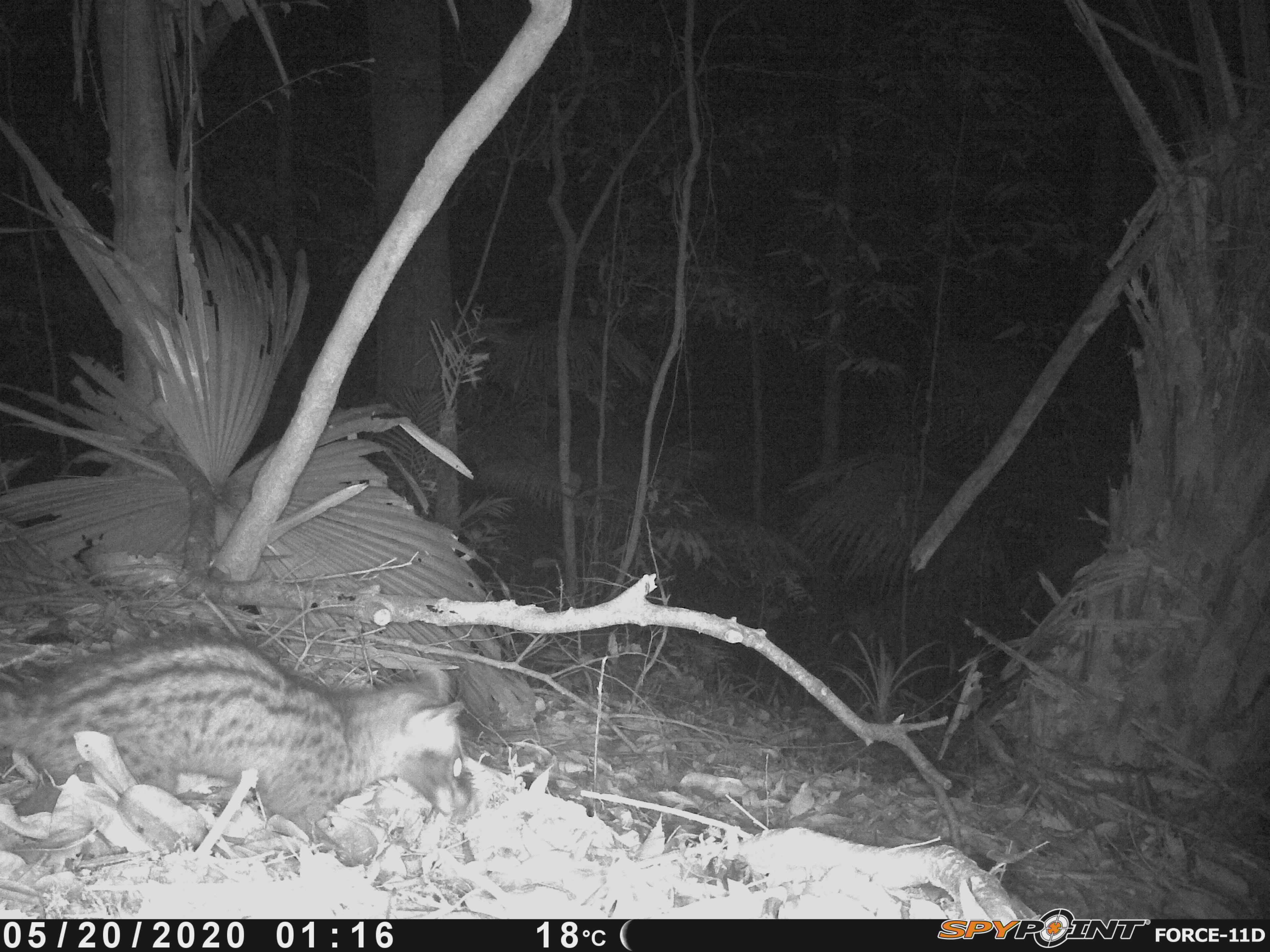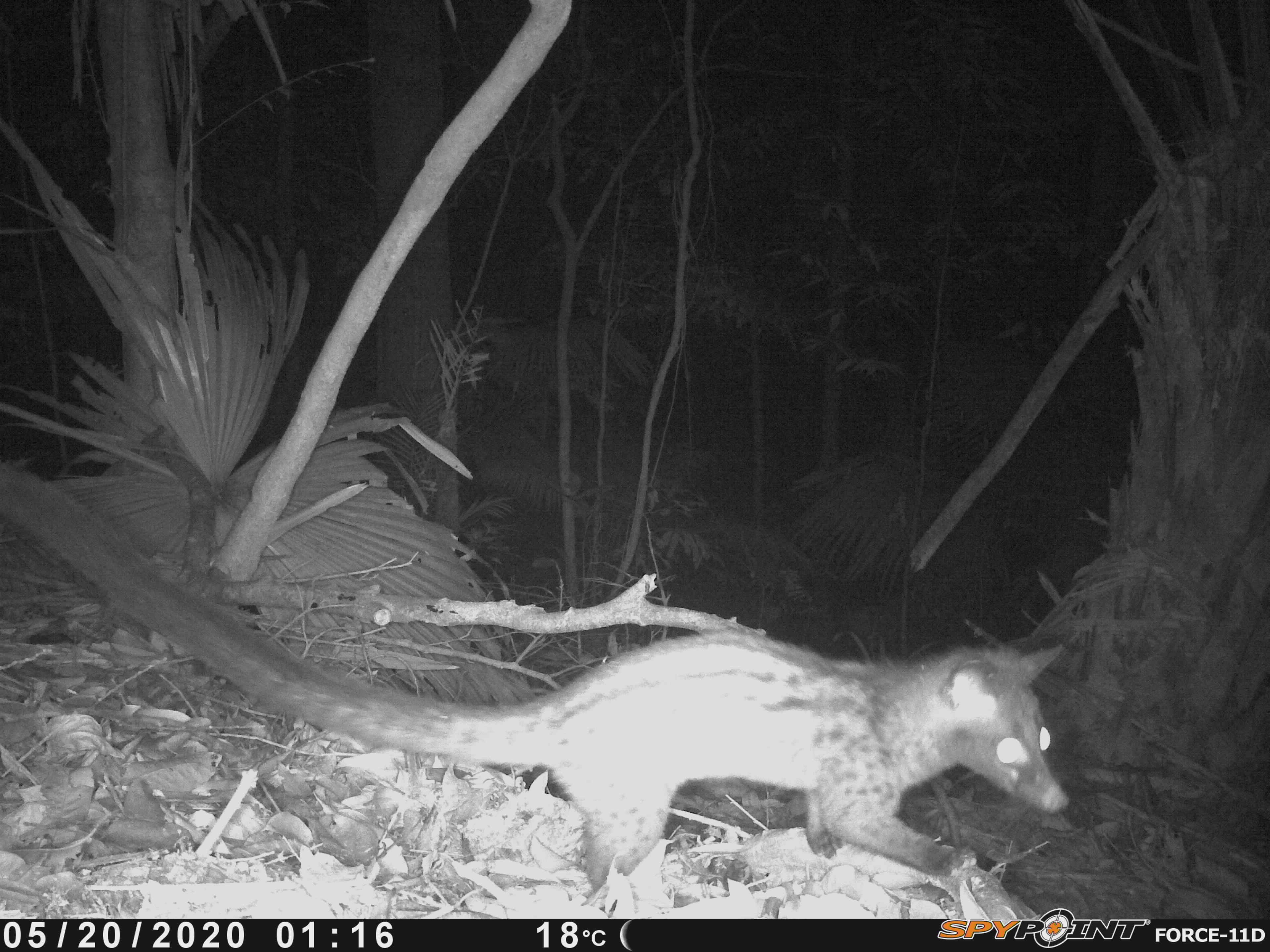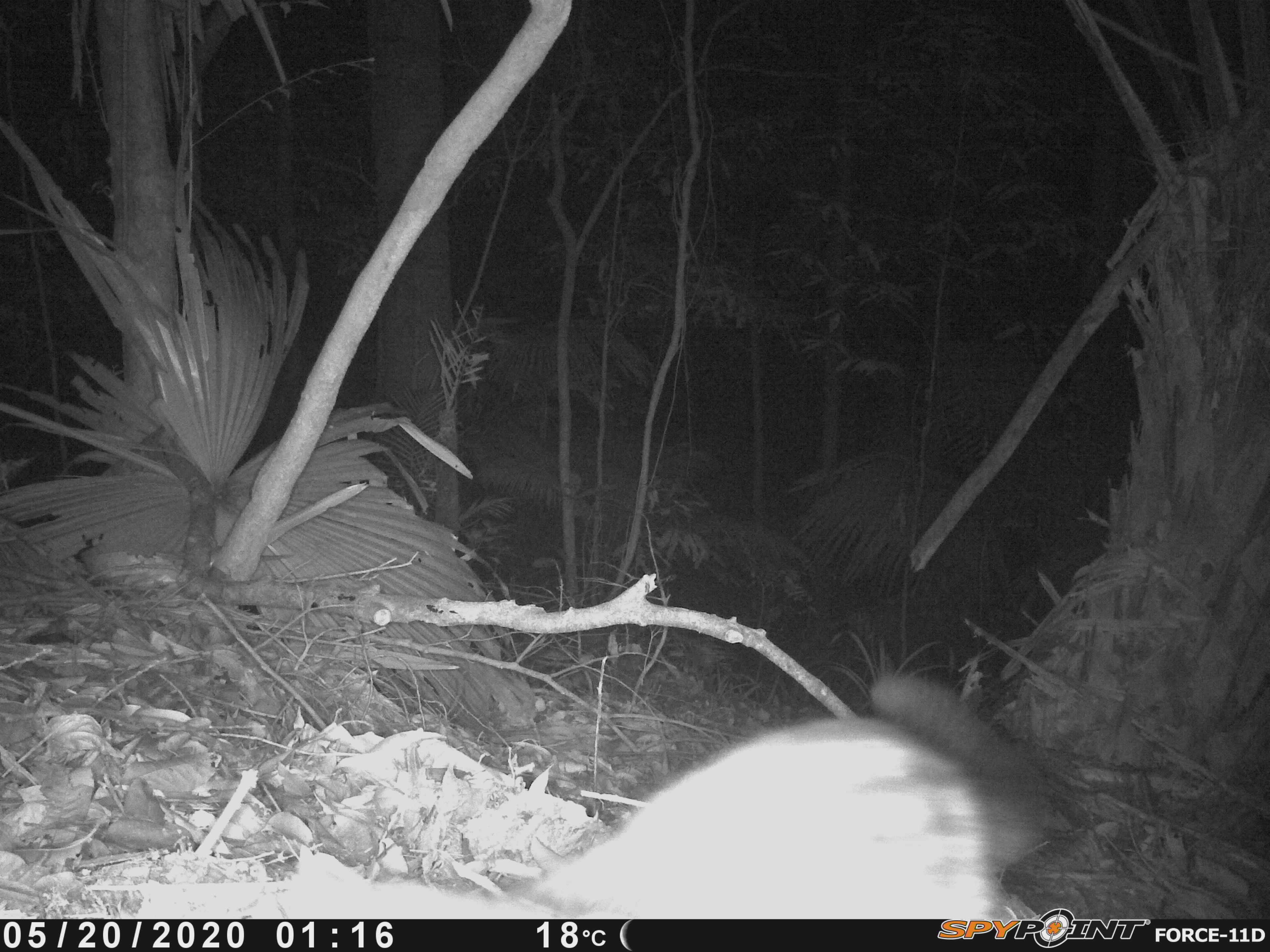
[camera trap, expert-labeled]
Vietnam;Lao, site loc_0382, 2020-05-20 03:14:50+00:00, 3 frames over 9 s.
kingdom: Animalia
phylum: Chordata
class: Mammalia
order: Carnivora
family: Viverridae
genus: Paradoxurus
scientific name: Paradoxurus hermaphroditus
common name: common palm civet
Common palm civet (Paradoxurus hermaphroditus). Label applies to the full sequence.